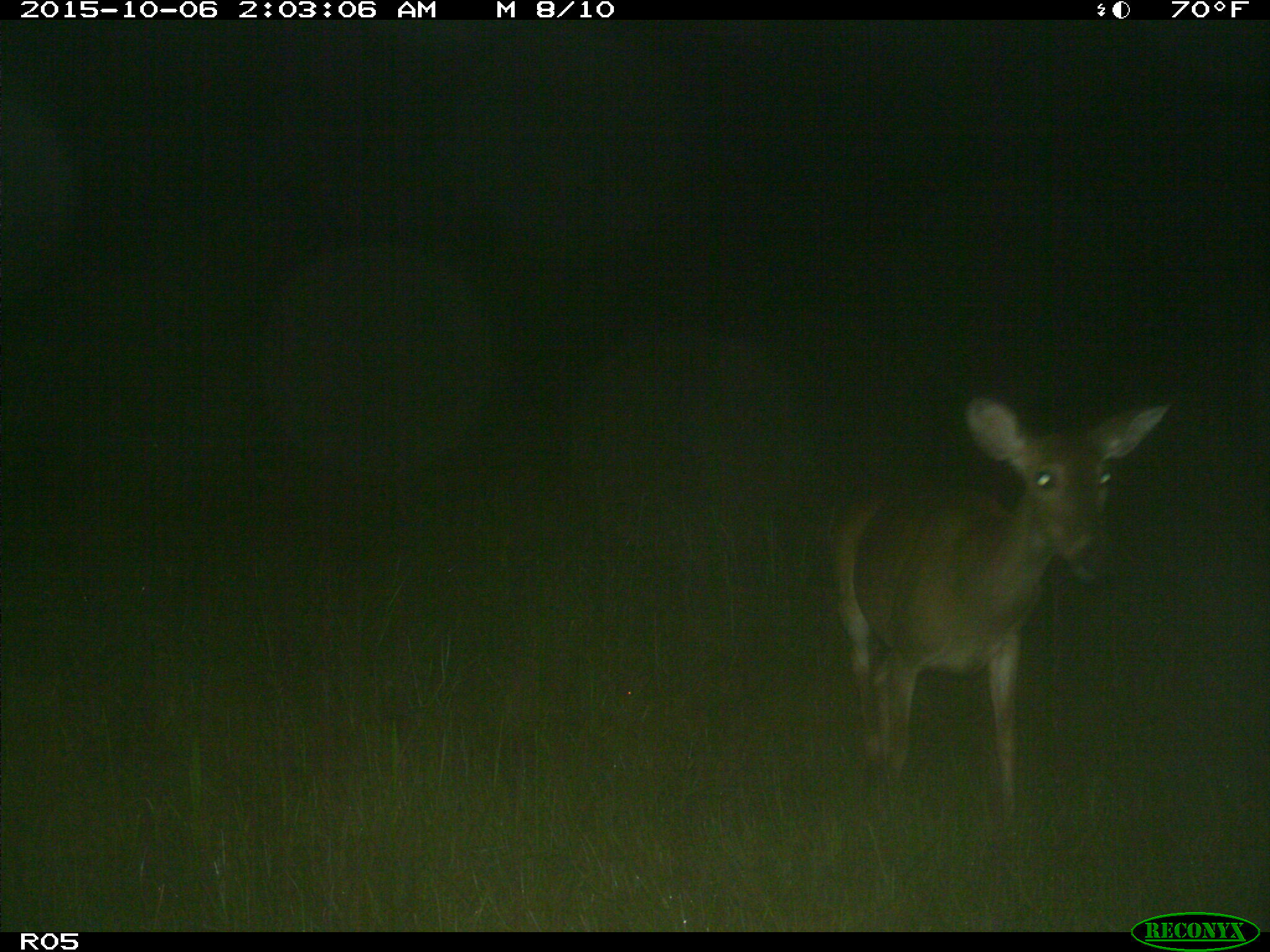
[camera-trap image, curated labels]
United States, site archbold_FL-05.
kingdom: Animalia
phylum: Chordata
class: Mammalia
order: Artiodactyla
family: Cervidae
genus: Odocoileus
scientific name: Odocoileus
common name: deer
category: unidentified deer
Unidentified deer (deer) (Odocoileus).